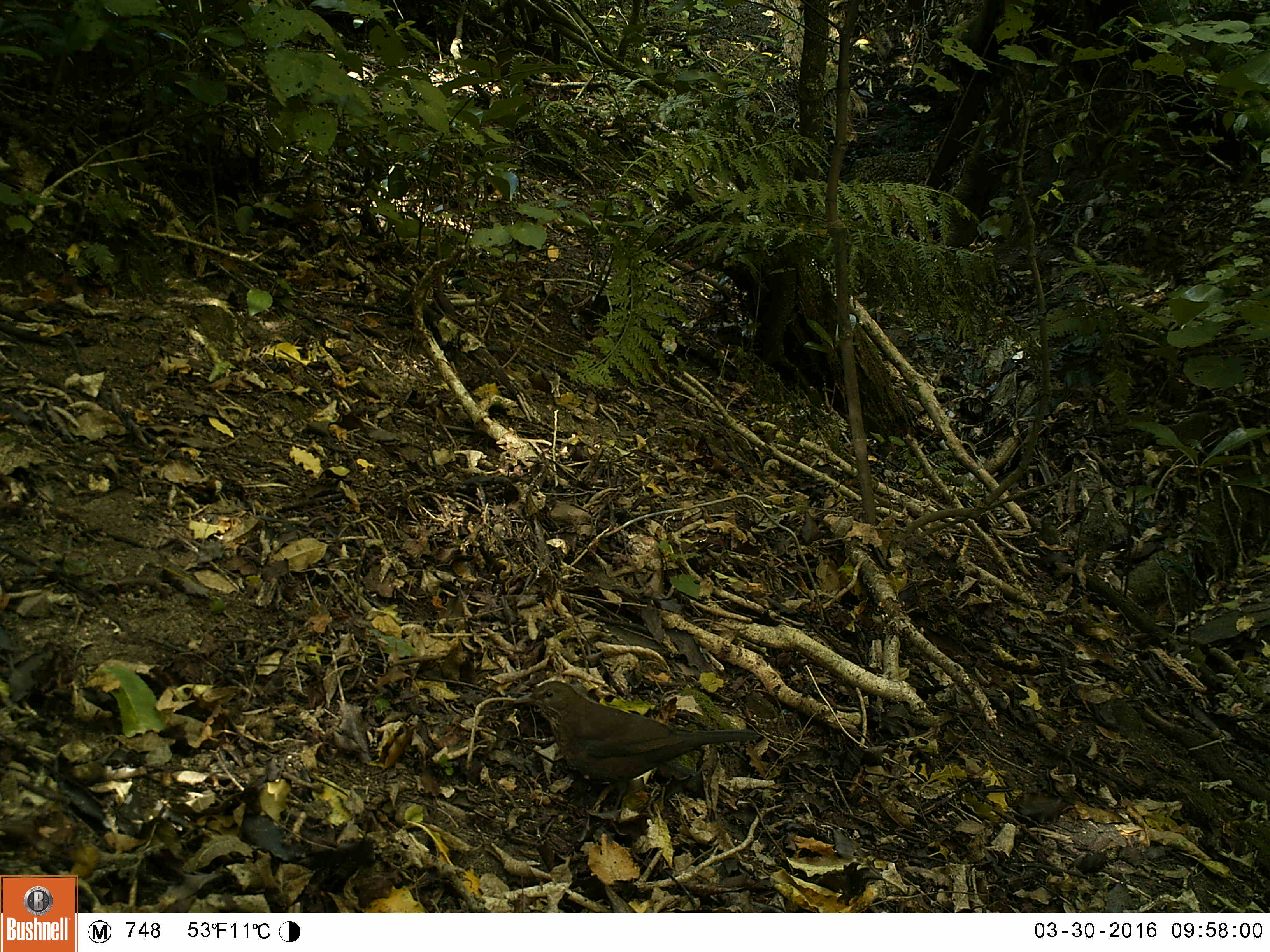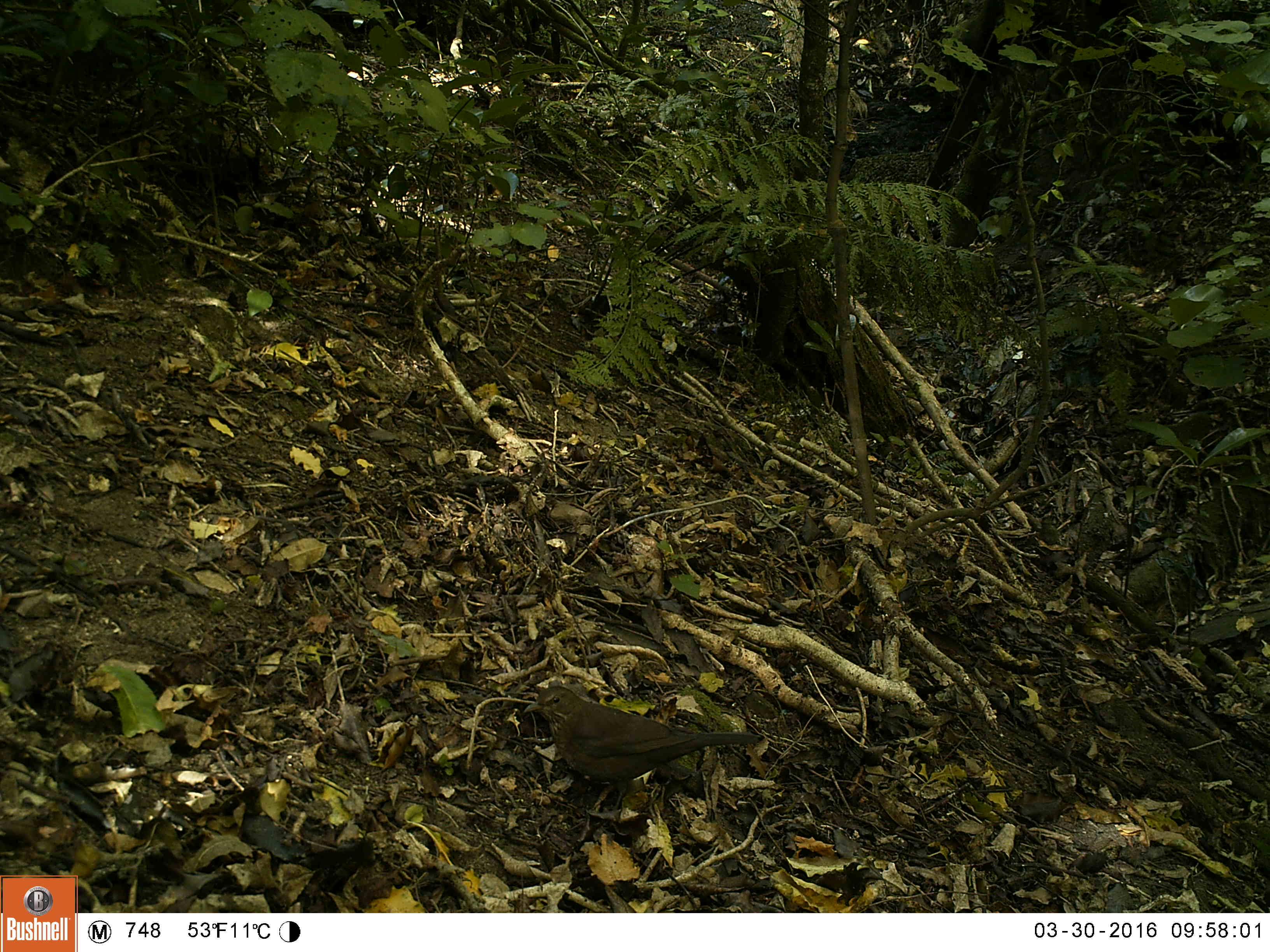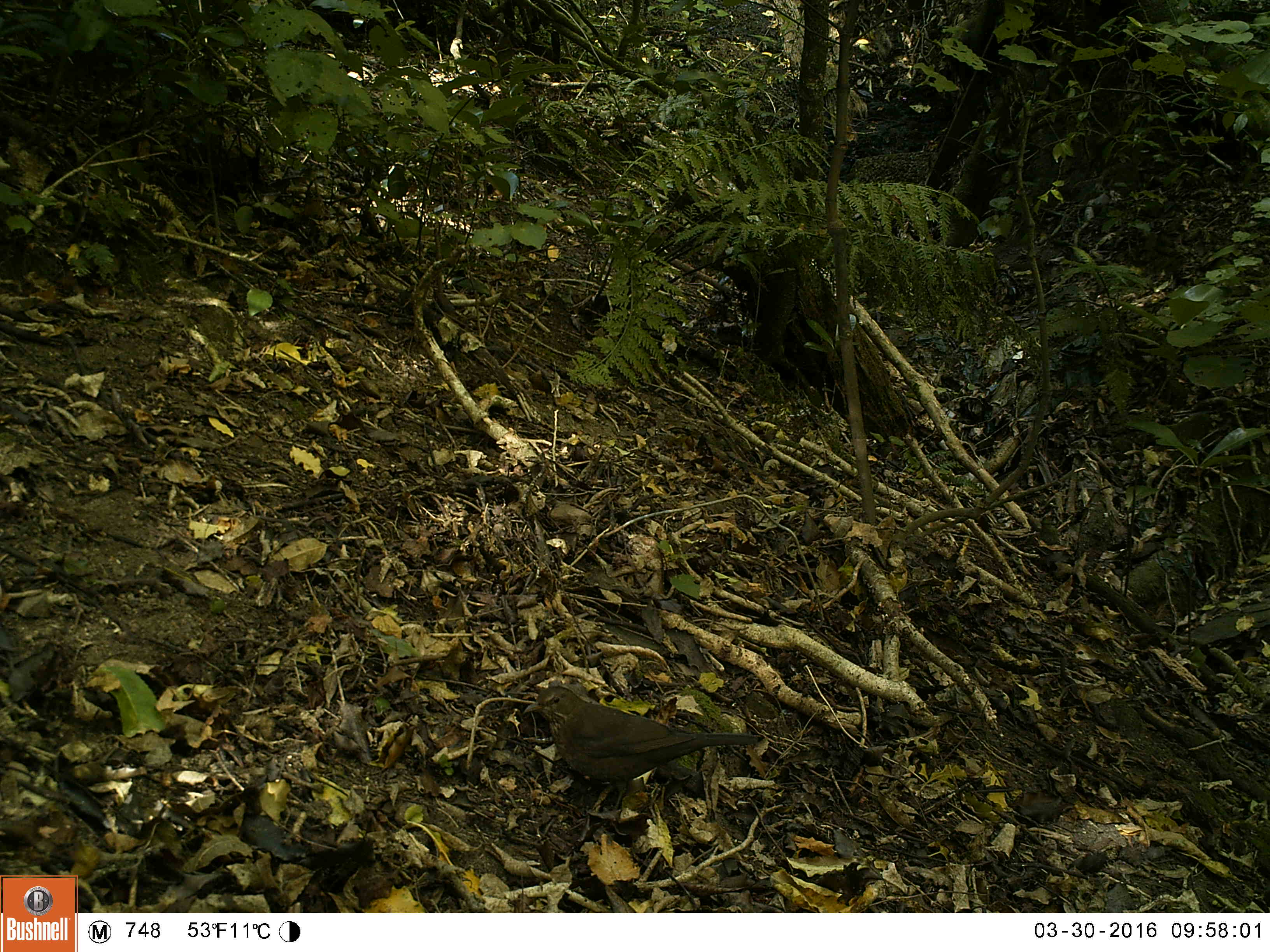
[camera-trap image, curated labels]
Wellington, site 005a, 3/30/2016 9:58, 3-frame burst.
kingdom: Animalia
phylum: Chordata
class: Aves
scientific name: Aves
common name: bird